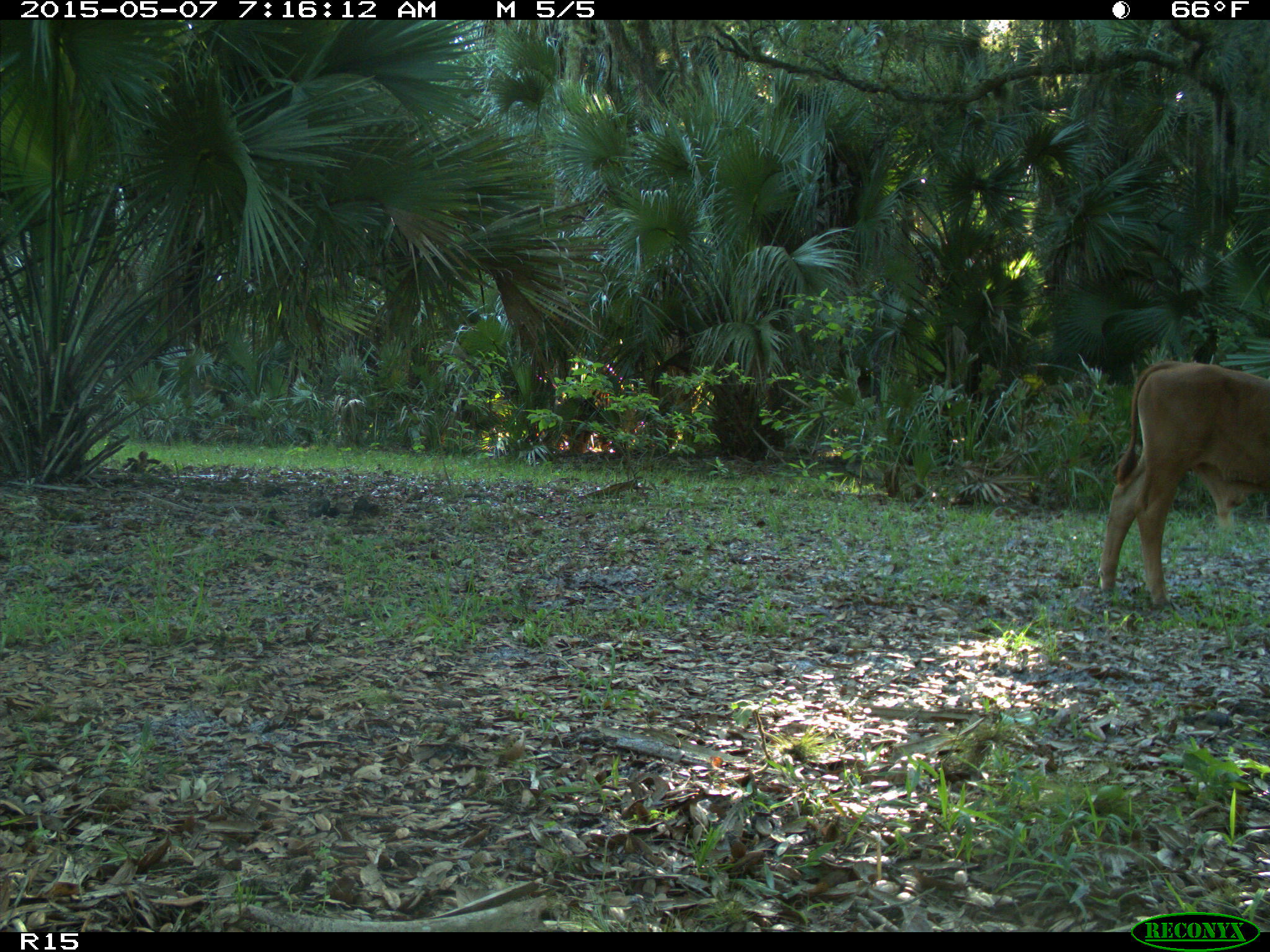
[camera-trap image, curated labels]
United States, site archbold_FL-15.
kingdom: Animalia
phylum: Chordata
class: Mammalia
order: Artiodactyla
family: Bovidae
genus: Bos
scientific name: Bos taurus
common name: domestic cow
Bos taurus (domestic cow).